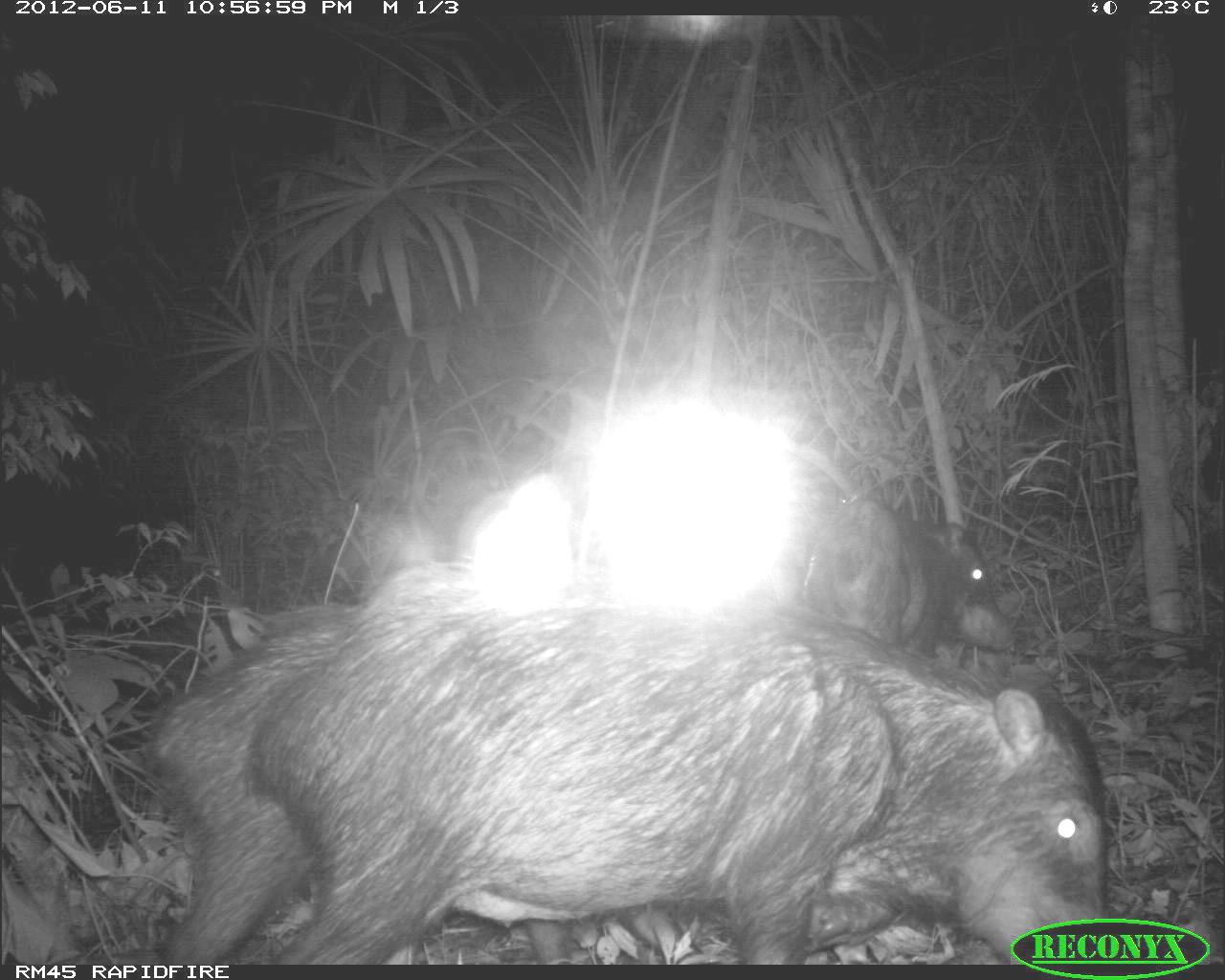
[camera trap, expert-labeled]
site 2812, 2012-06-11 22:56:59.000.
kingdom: Animalia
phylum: Chordata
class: Mammalia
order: Artiodactyla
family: Tayassuidae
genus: Tayassu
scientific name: Tayassu pecari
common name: white-lipped peccary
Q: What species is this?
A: Tayassu pecari (white-lipped peccary).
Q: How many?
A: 18.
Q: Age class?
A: Adult.